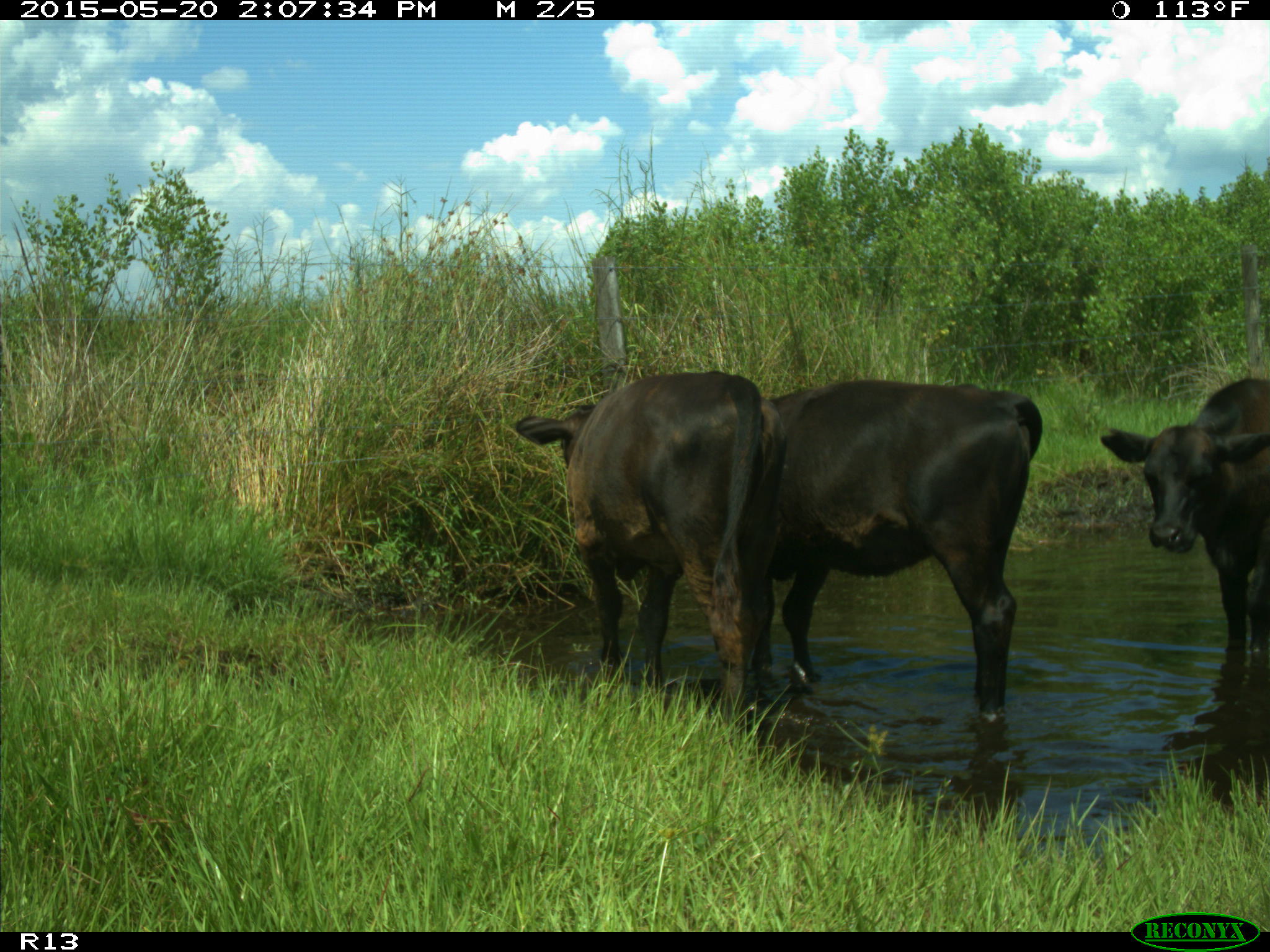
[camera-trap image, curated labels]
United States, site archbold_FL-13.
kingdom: Animalia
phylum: Chordata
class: Mammalia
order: Artiodactyla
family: Bovidae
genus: Bos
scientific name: Bos taurus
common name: domestic cow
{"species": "Bos taurus (domestic cow)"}